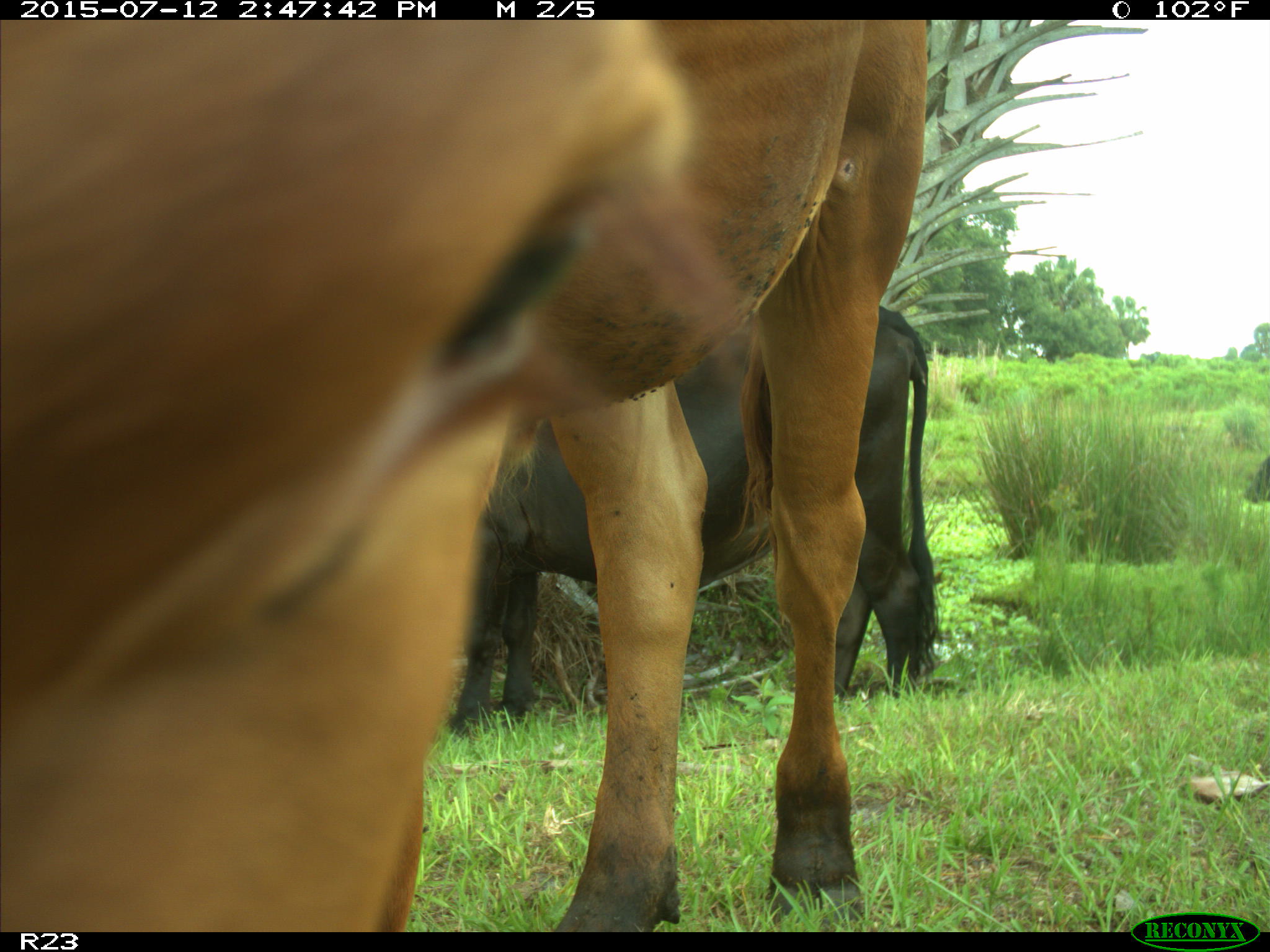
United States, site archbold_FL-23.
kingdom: Animalia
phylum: Chordata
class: Mammalia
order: Artiodactyla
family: Bovidae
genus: Bos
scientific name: Bos taurus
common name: domestic cow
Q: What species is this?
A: Bos taurus (domestic cow).